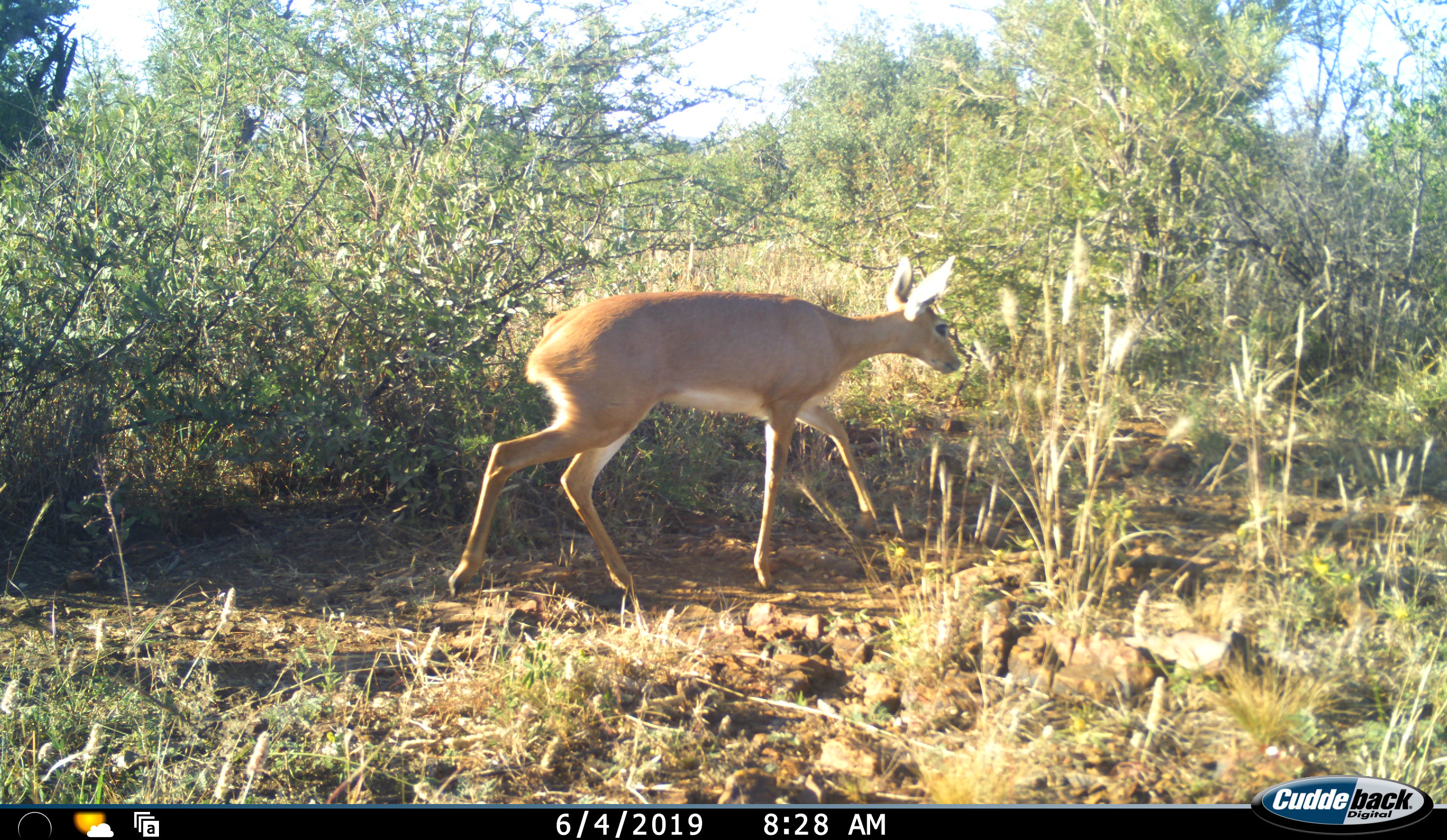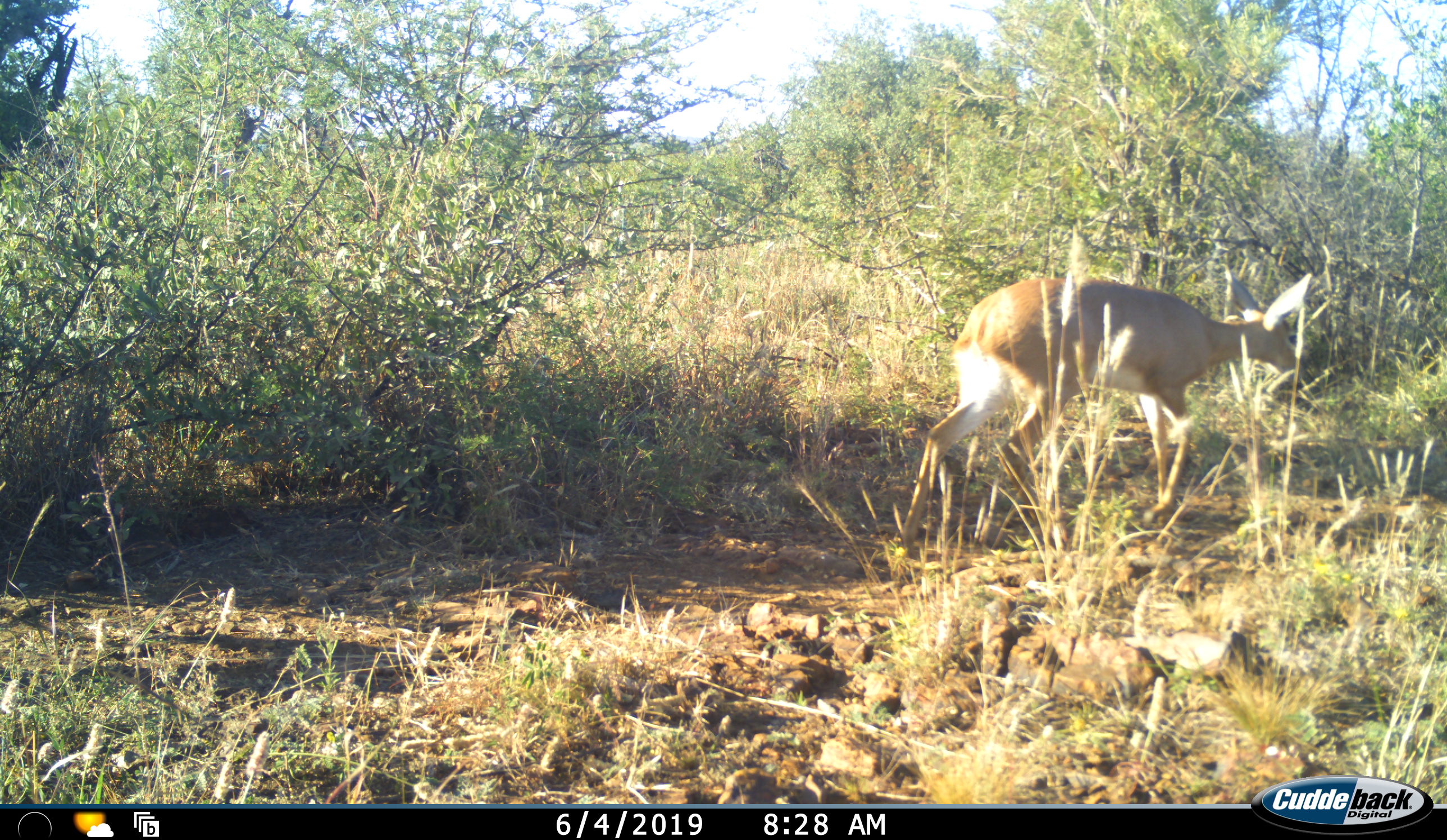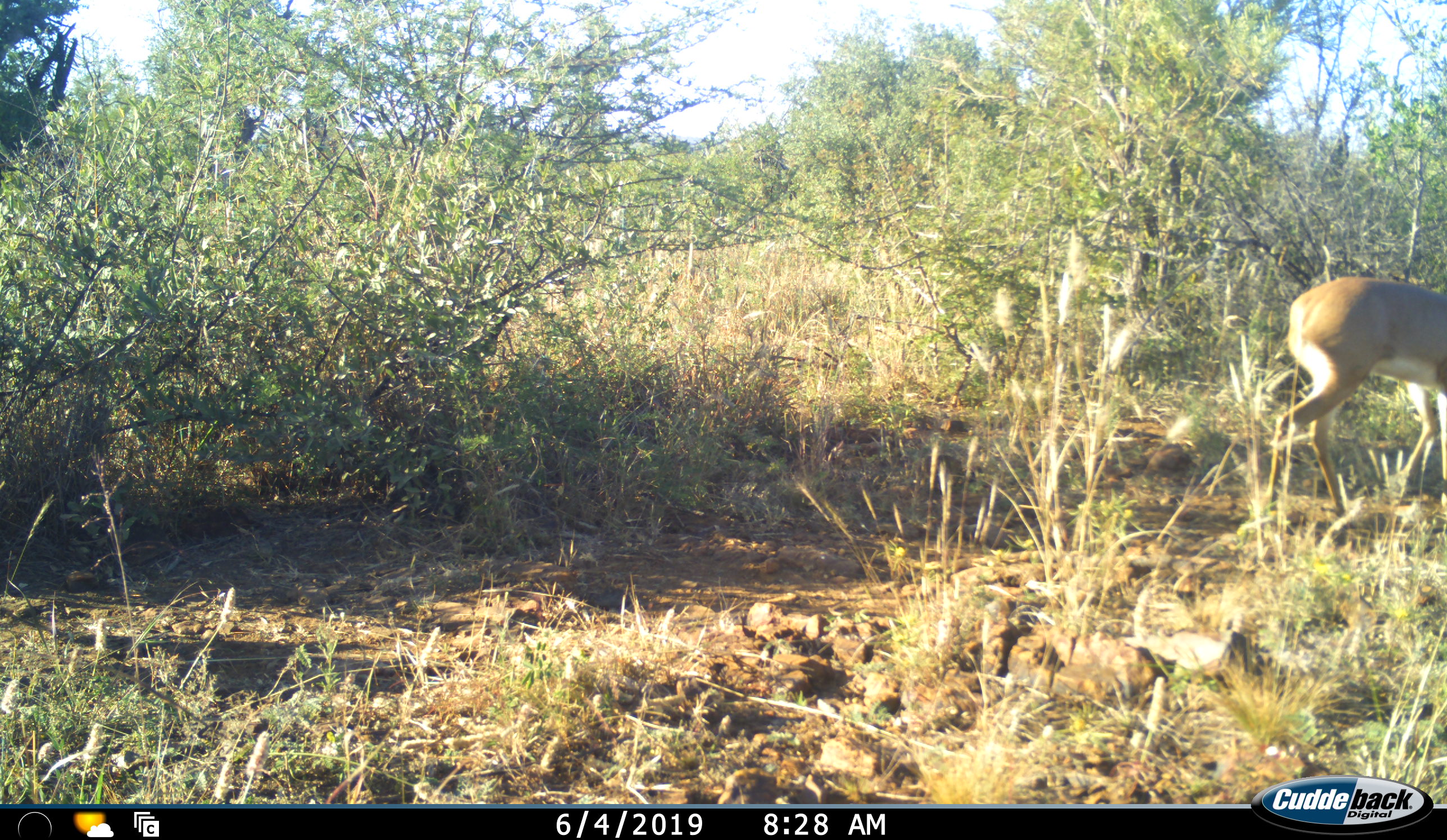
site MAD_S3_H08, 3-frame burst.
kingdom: Animalia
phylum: Chordata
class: Mammalia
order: Artiodactyla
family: Bovidae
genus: Raphicerus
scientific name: Raphicerus campestris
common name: steenbok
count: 1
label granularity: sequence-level